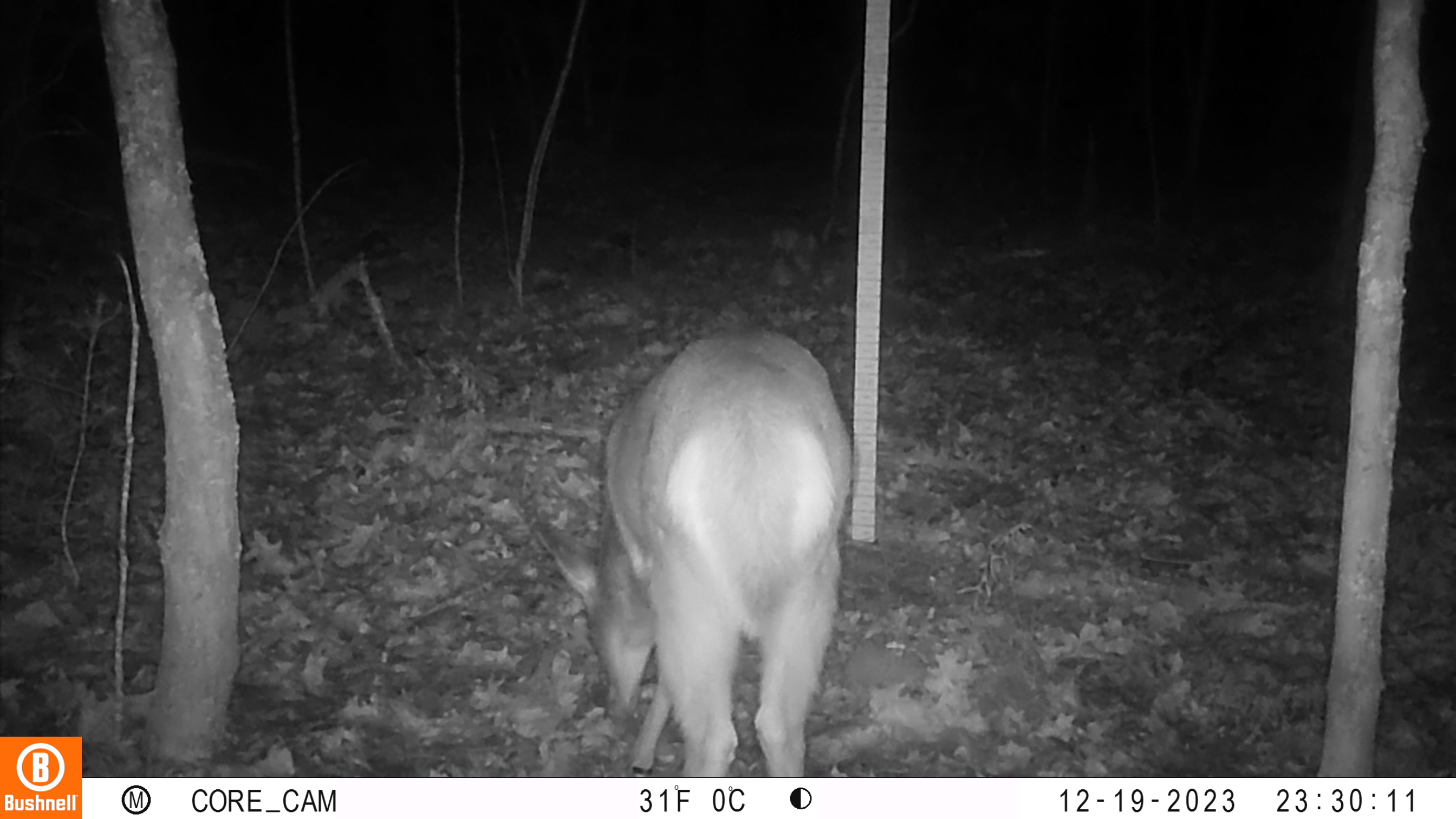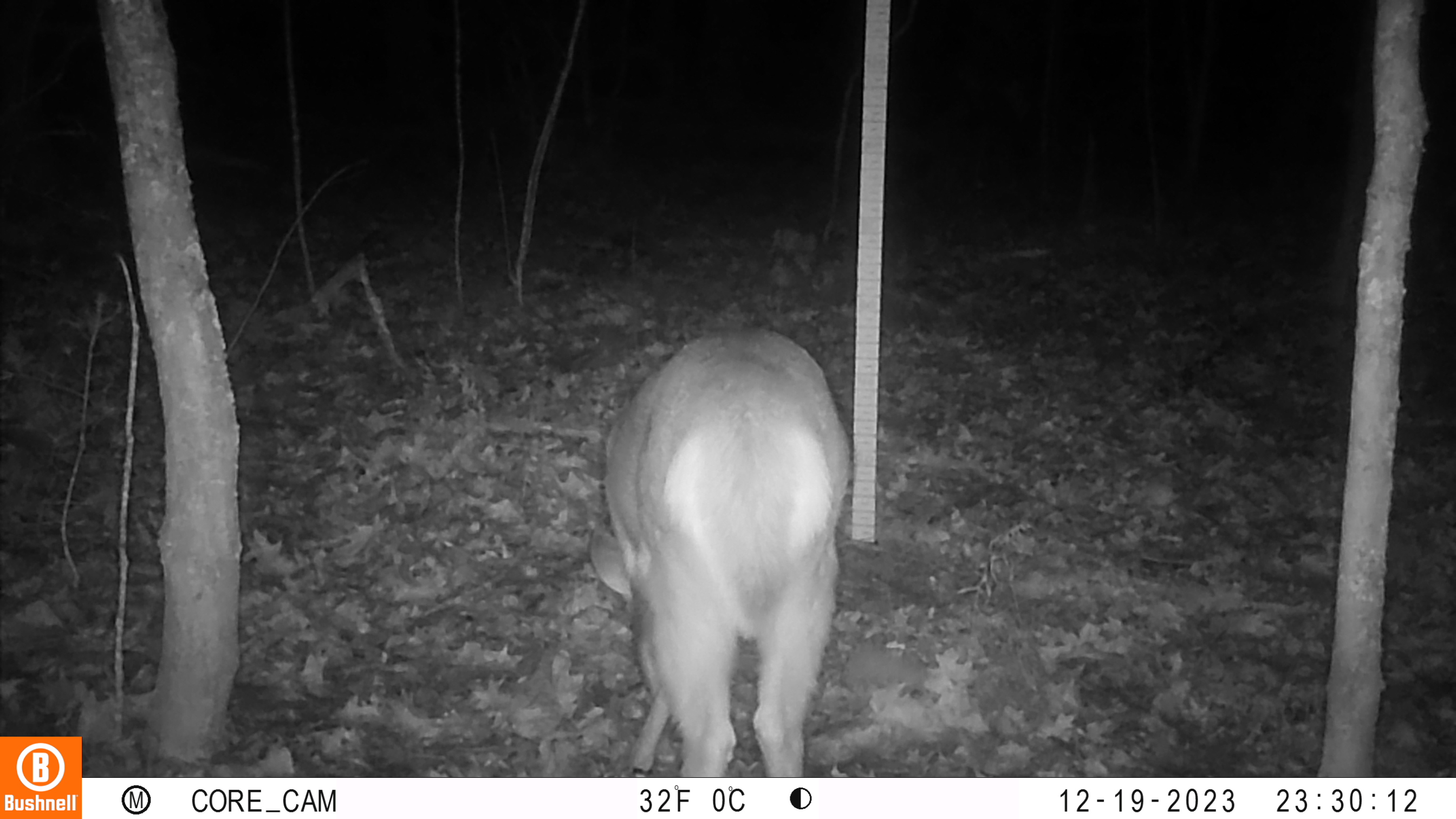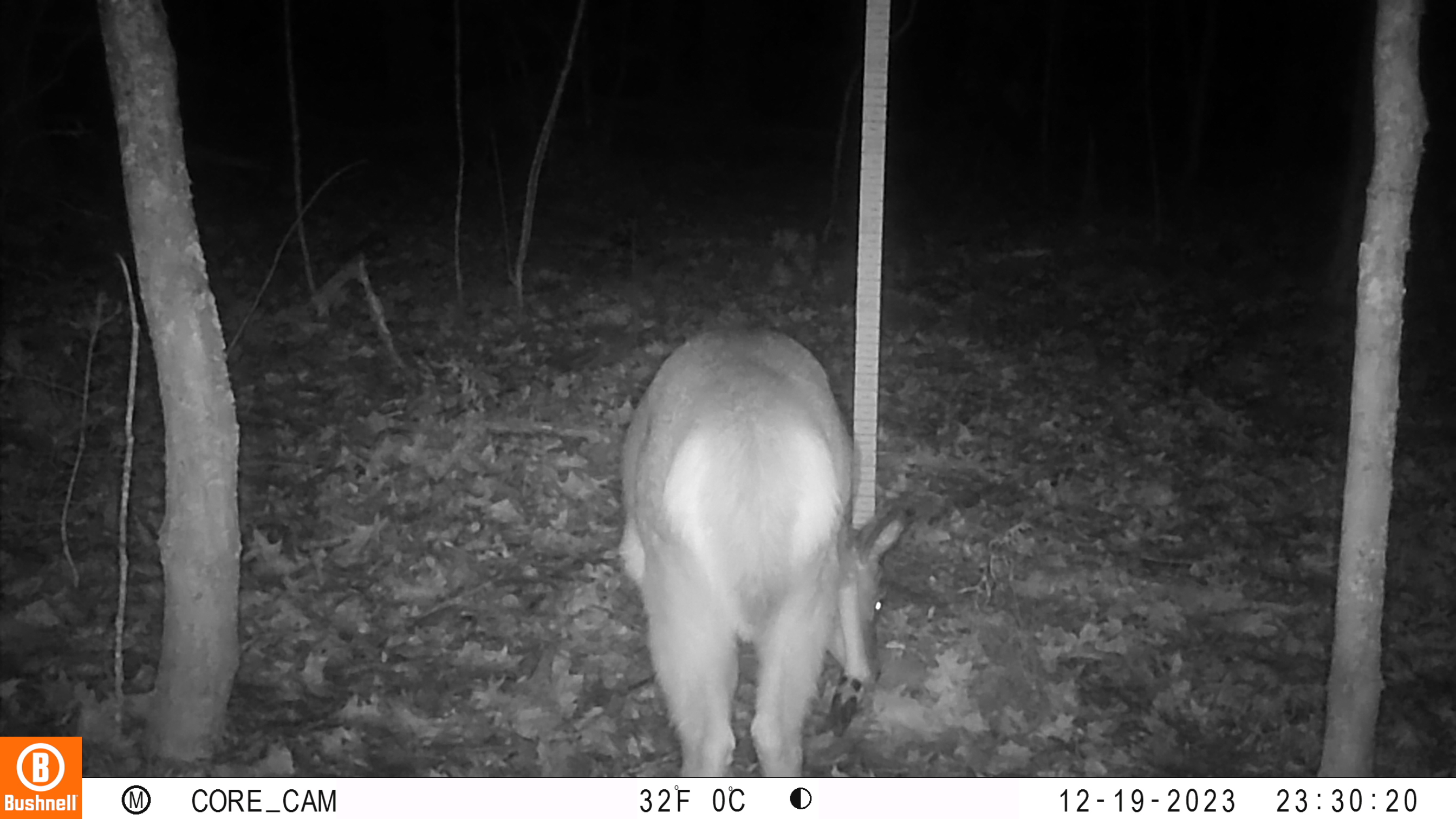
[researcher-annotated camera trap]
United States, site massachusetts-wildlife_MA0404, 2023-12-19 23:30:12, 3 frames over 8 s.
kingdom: Animalia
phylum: Chordata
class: Mammalia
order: Artiodactyla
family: Cervidae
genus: Odocoileus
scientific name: Odocoileus virginianus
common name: white-tailed deer